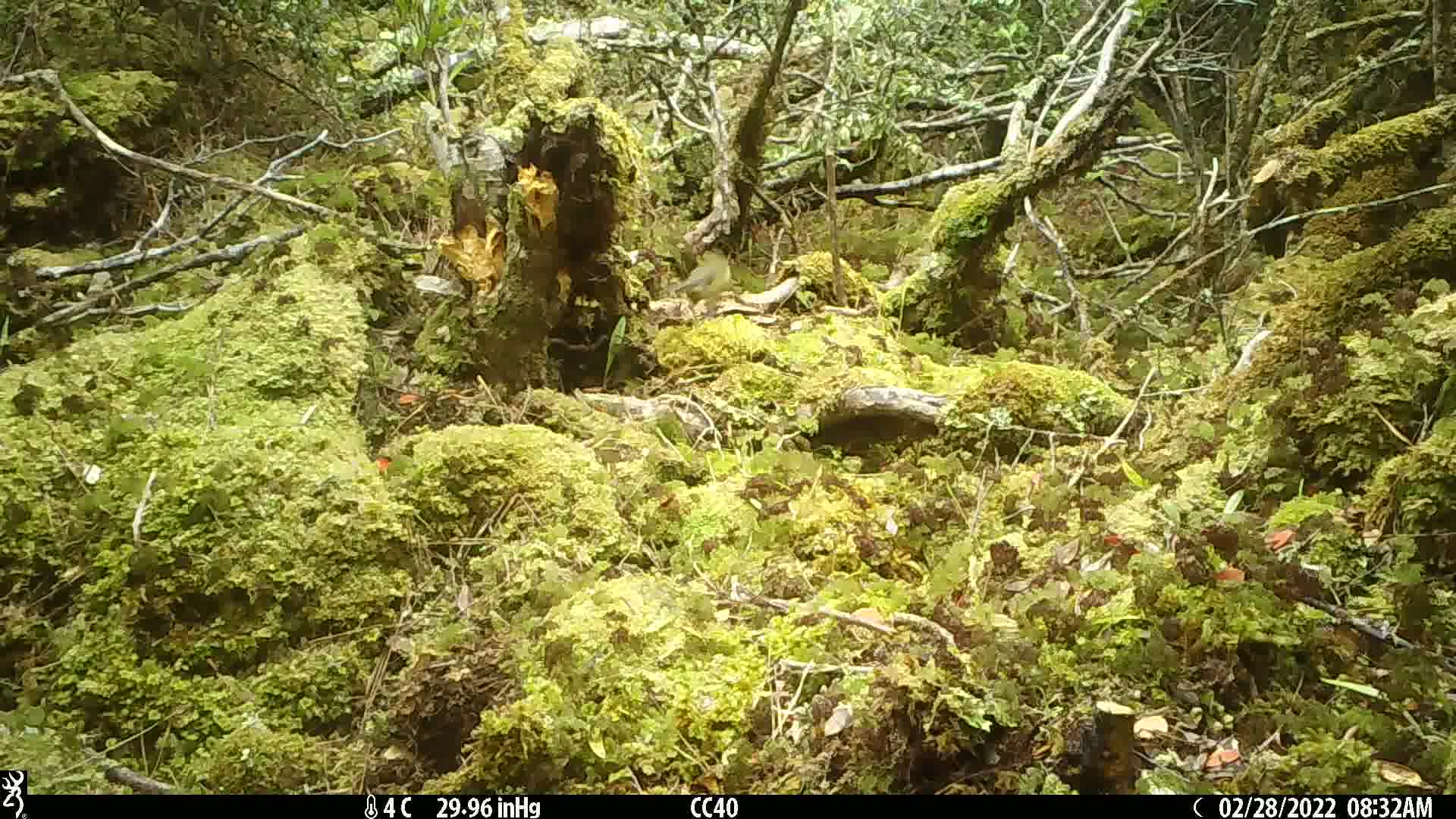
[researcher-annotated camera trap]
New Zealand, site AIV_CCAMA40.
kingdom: Animalia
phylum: Chordata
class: Aves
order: Passeriformes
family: Meliphagidae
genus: Anthornis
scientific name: Anthornis melanura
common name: new zealand bellbird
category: bellbird